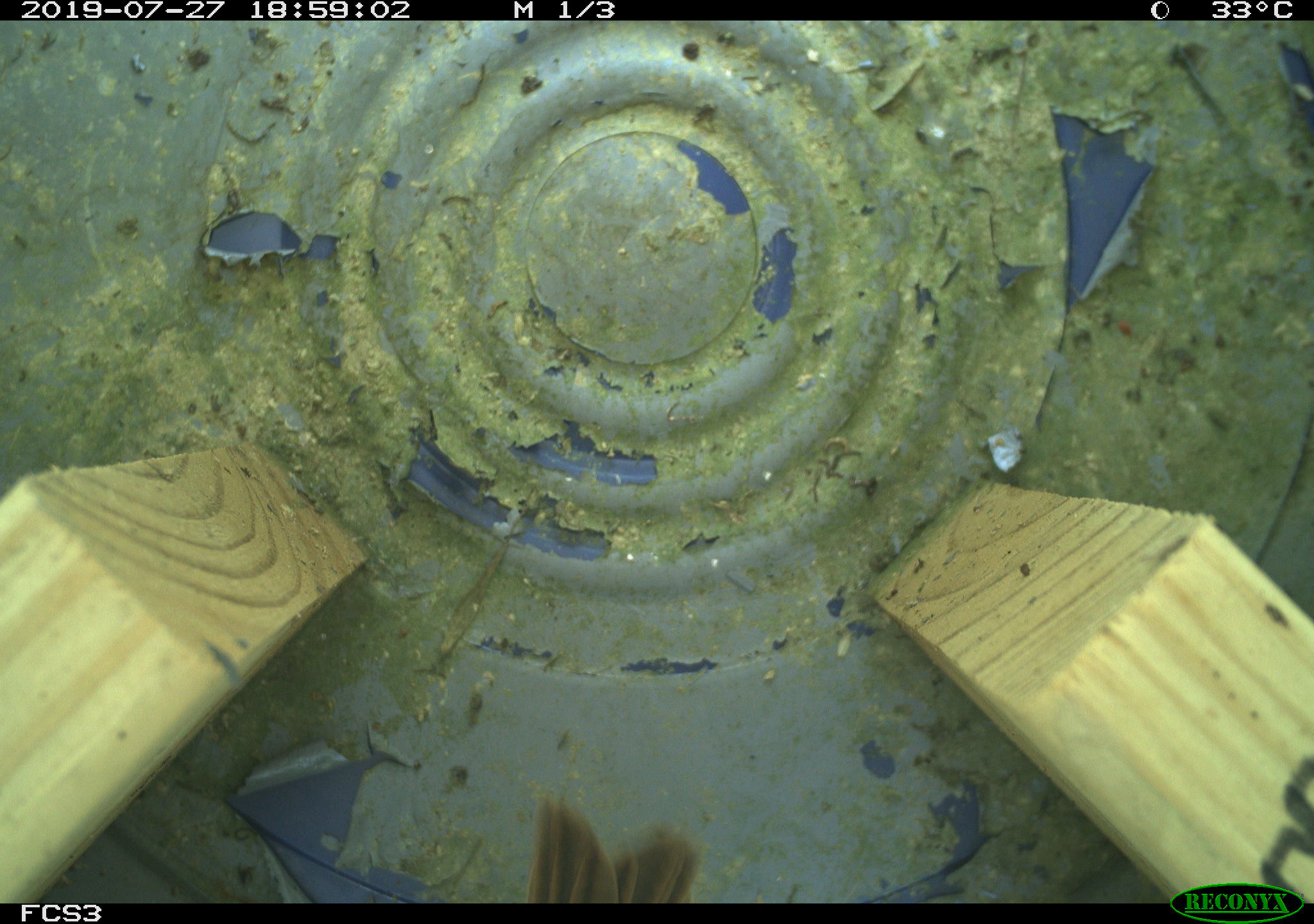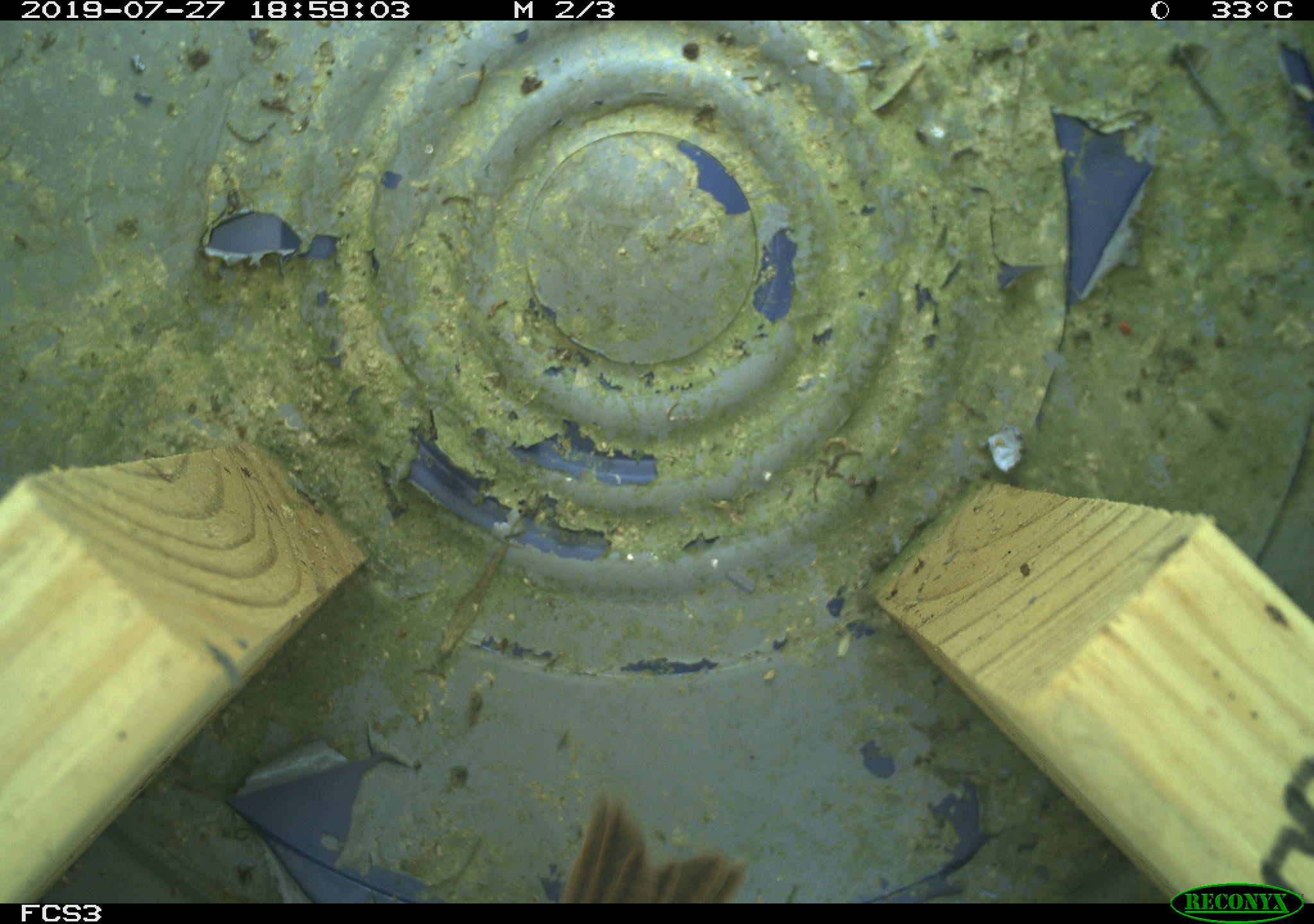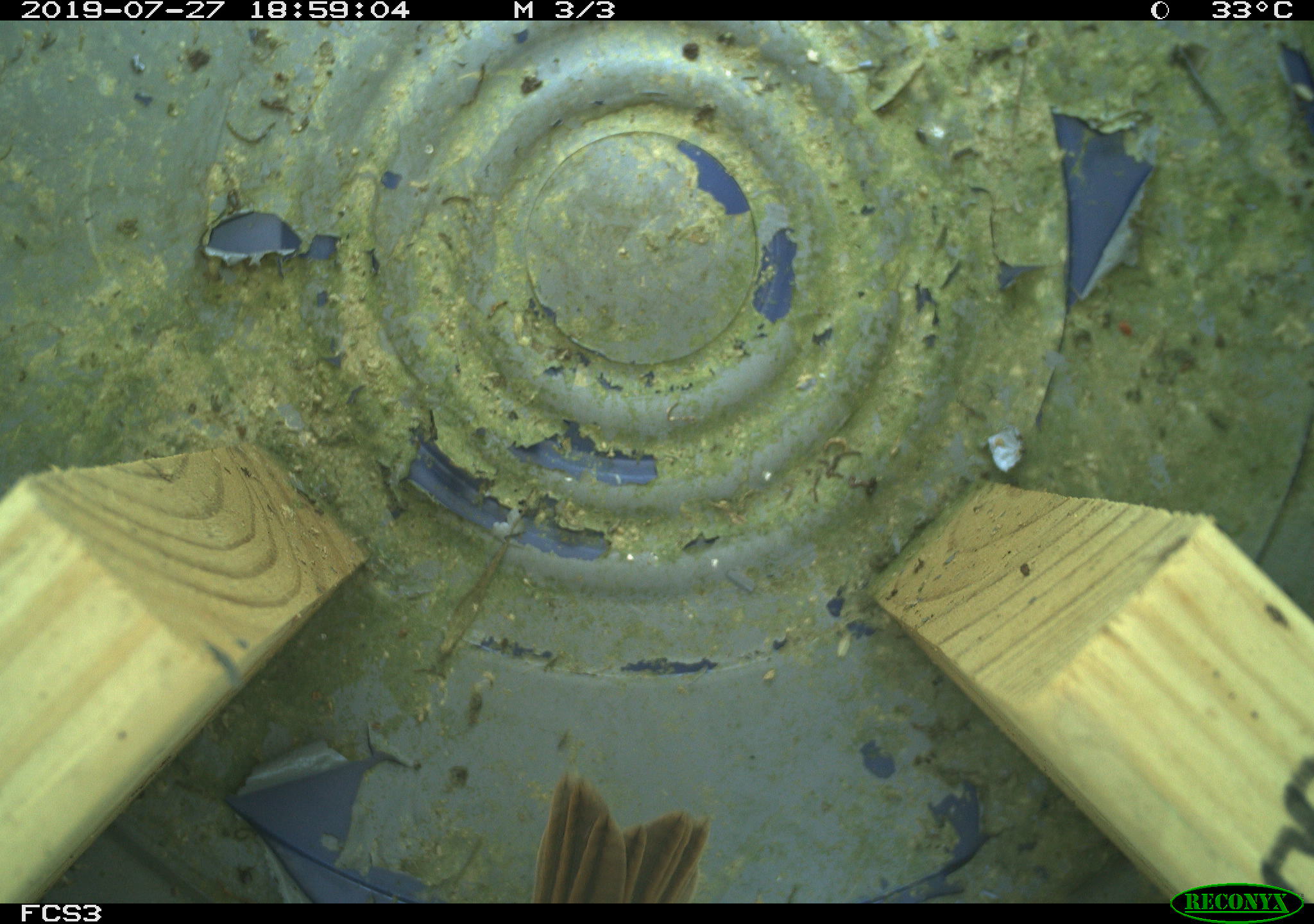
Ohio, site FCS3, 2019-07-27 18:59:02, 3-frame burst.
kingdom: Animalia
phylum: Chordata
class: Aves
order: Passeriformes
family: Passerellidae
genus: Melospiza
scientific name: Melospiza melodia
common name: song sparrow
Song sparrow (Melospiza melodia).